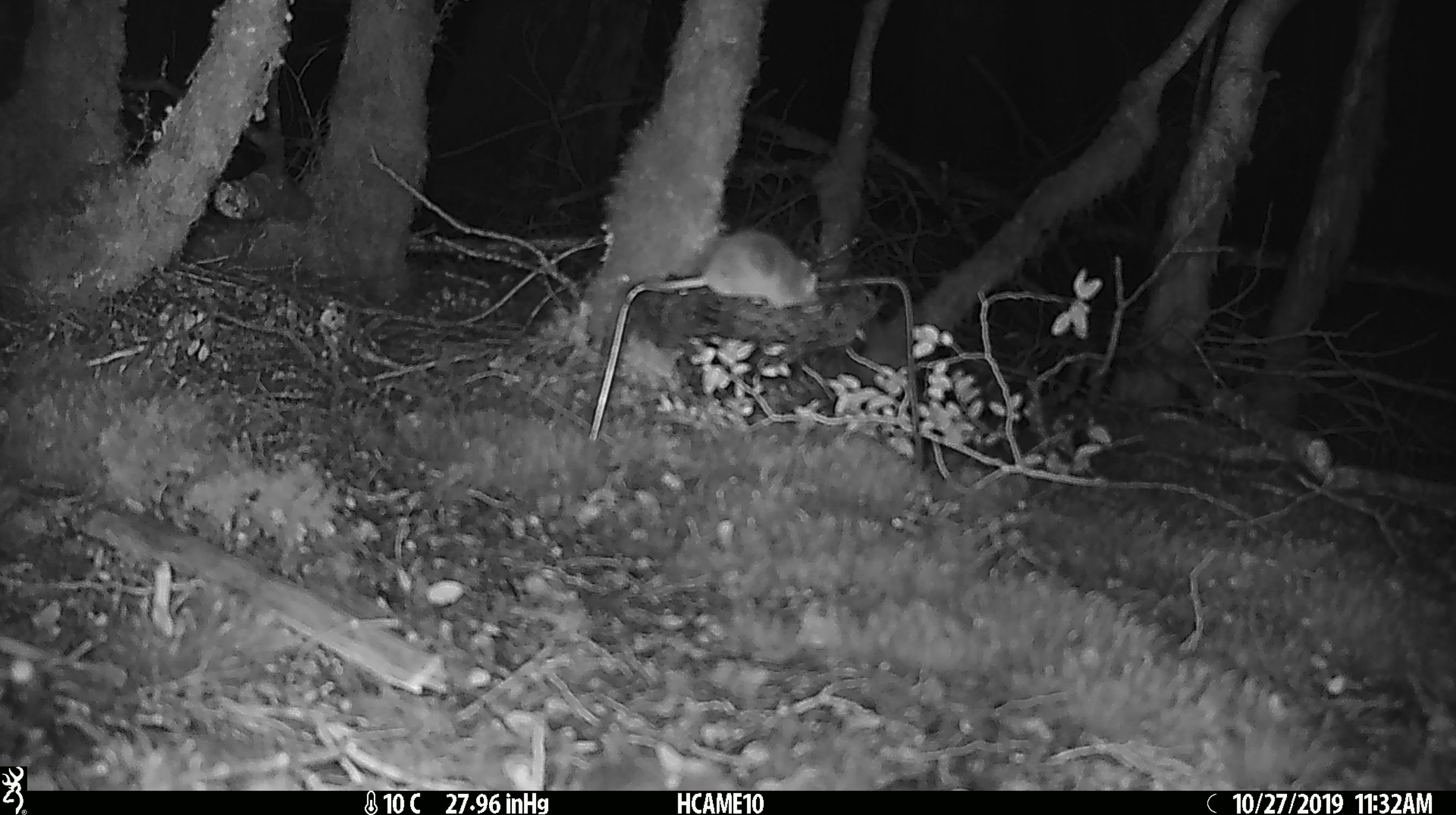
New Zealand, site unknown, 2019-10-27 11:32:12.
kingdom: Animalia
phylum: Chordata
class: Mammalia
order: Rodentia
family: Muridae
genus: Mus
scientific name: Mus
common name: mouse